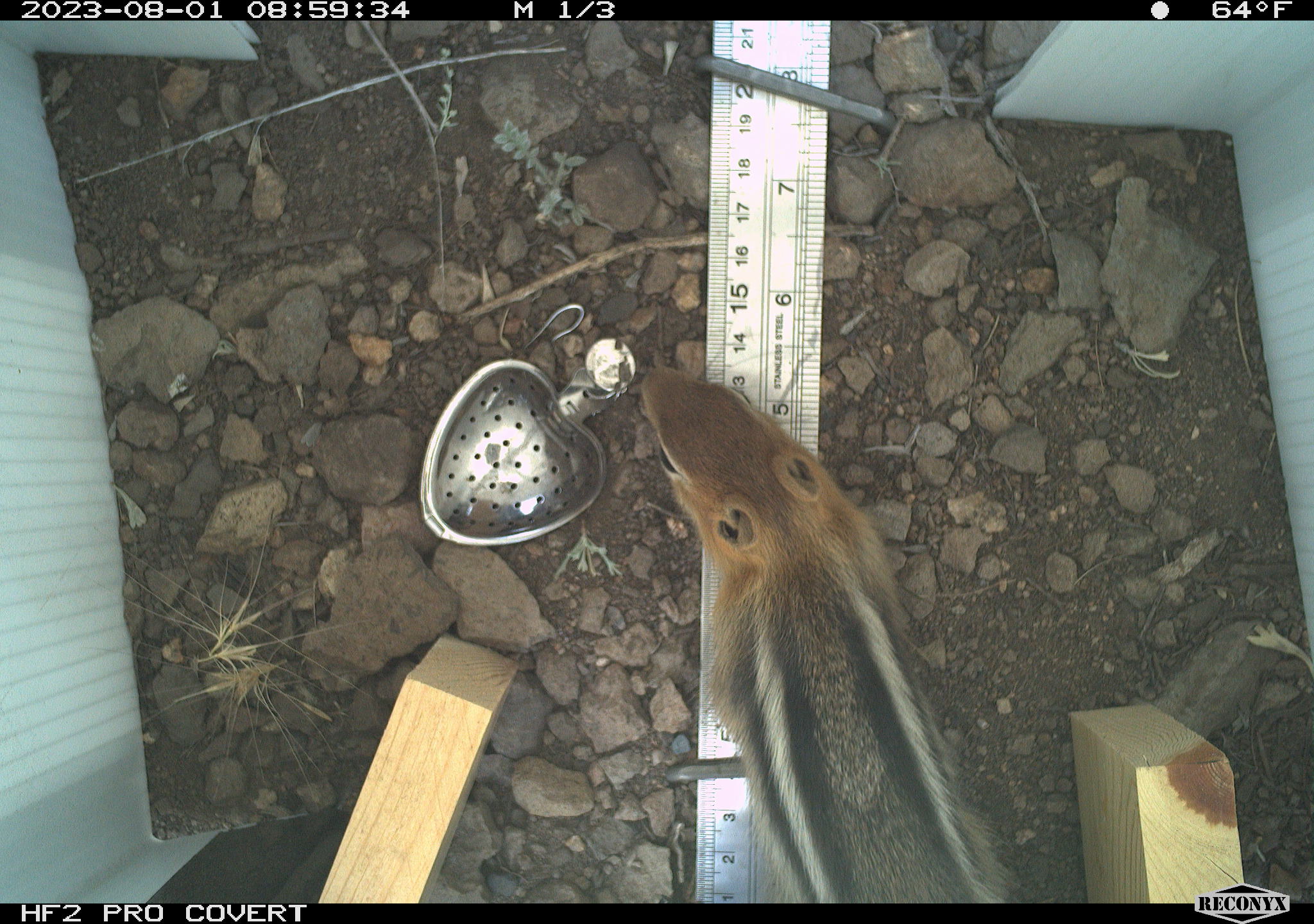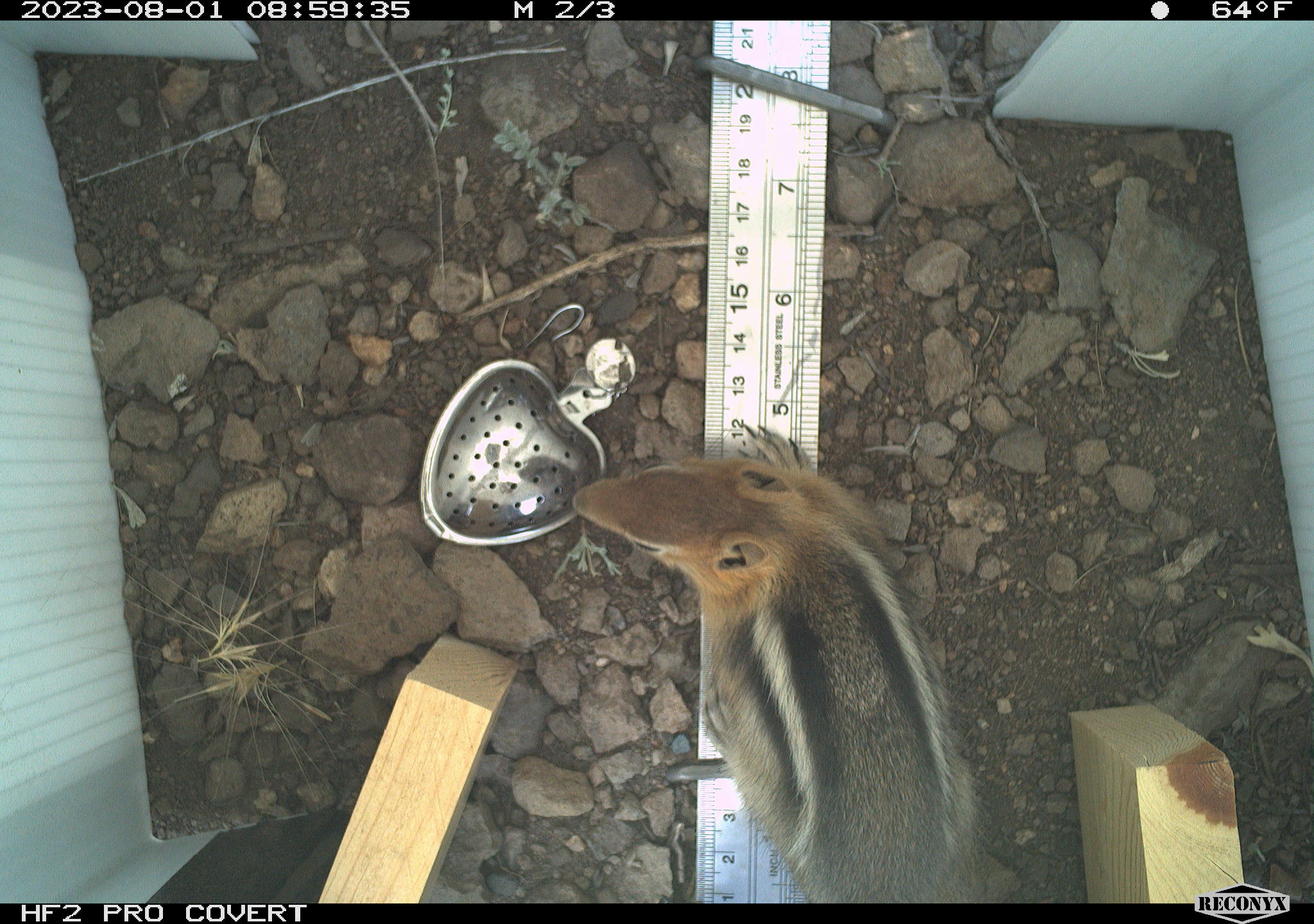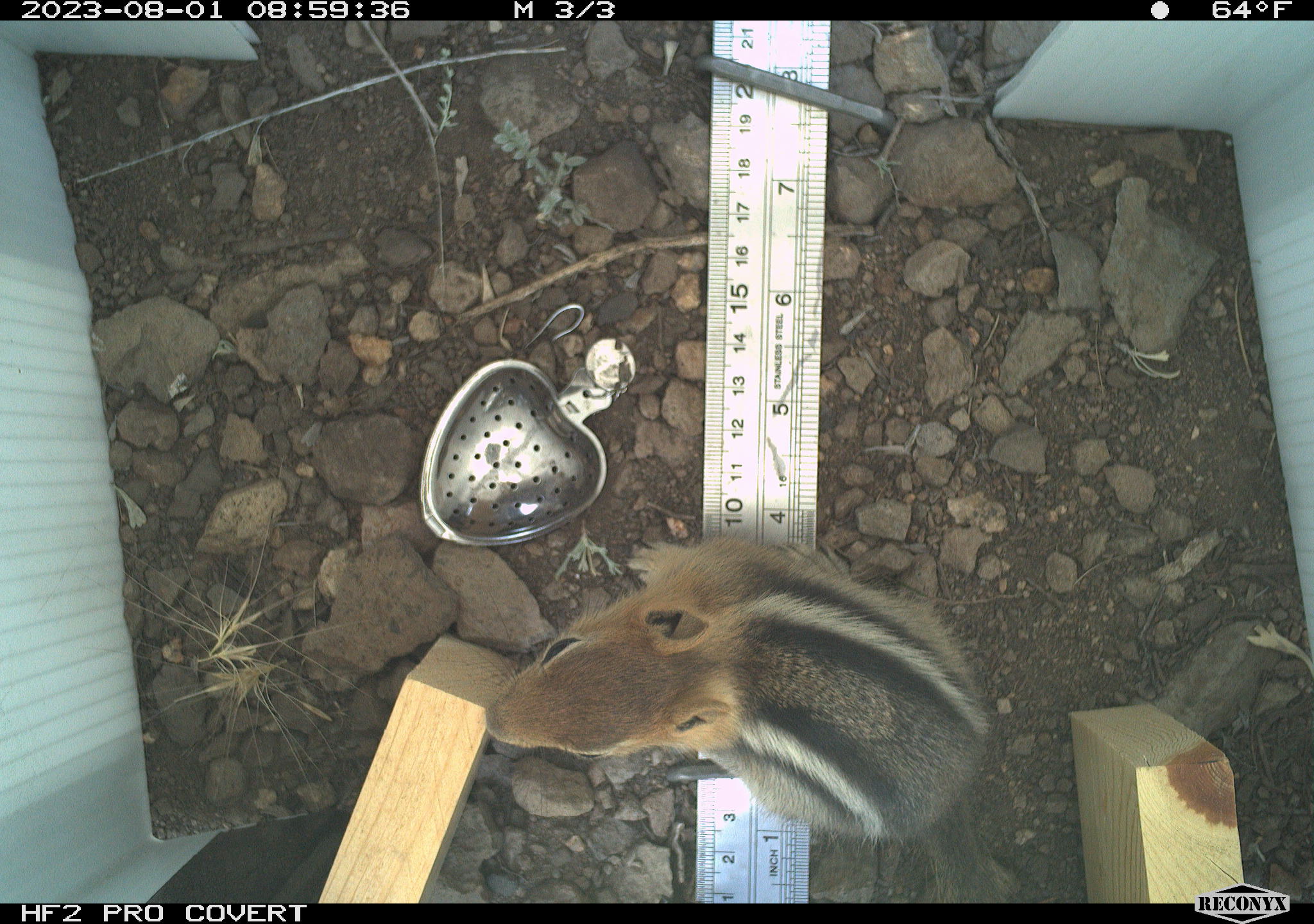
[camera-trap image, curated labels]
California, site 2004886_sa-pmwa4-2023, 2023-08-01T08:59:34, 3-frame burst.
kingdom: Animalia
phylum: Chordata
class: Mammalia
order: Rodentia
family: Sciuridae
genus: Callospermophilus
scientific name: Callospermophilus lateralis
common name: golden mantled ground squirrel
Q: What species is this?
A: Golden mantled ground squirrel (Callospermophilus lateralis).